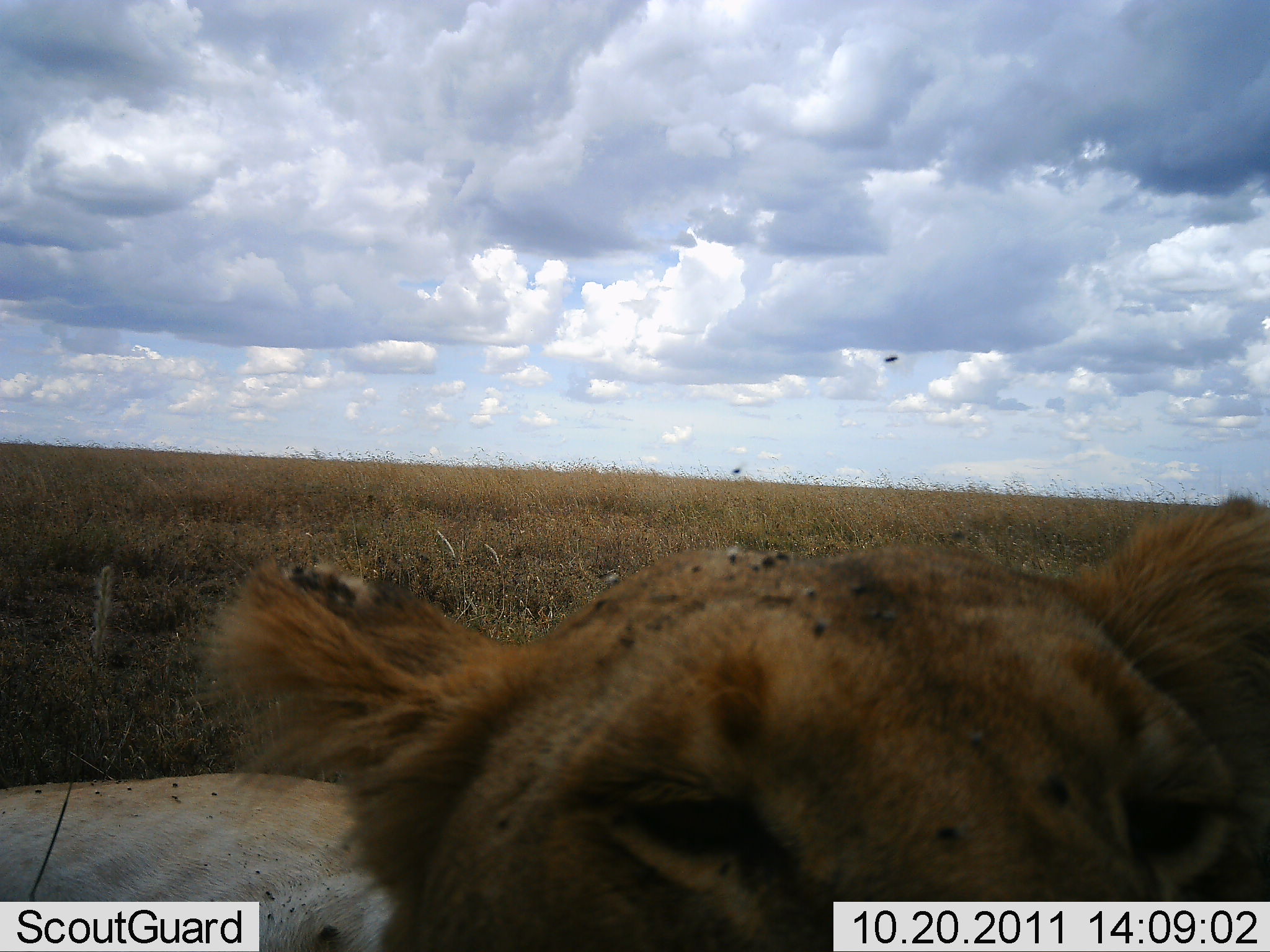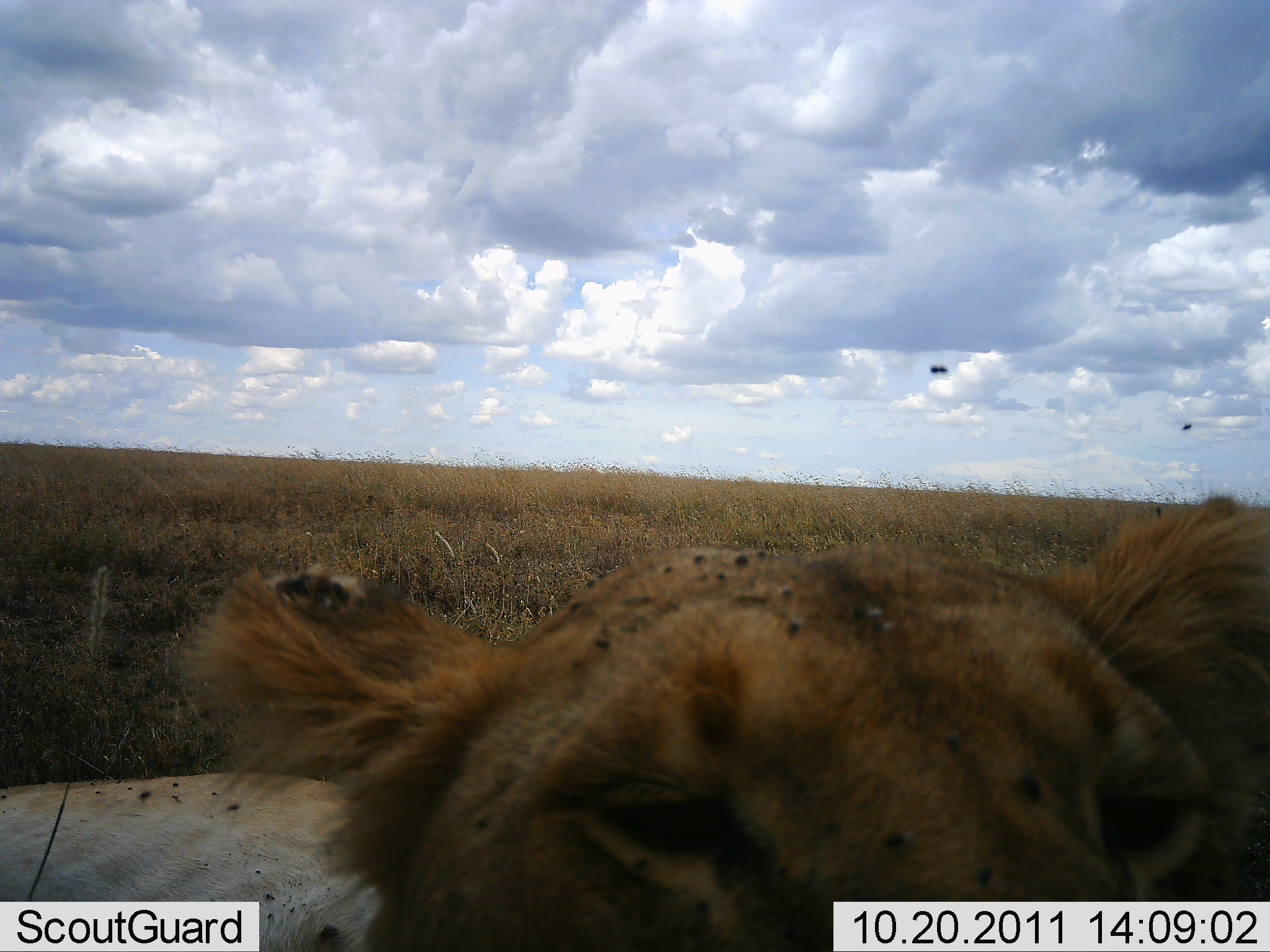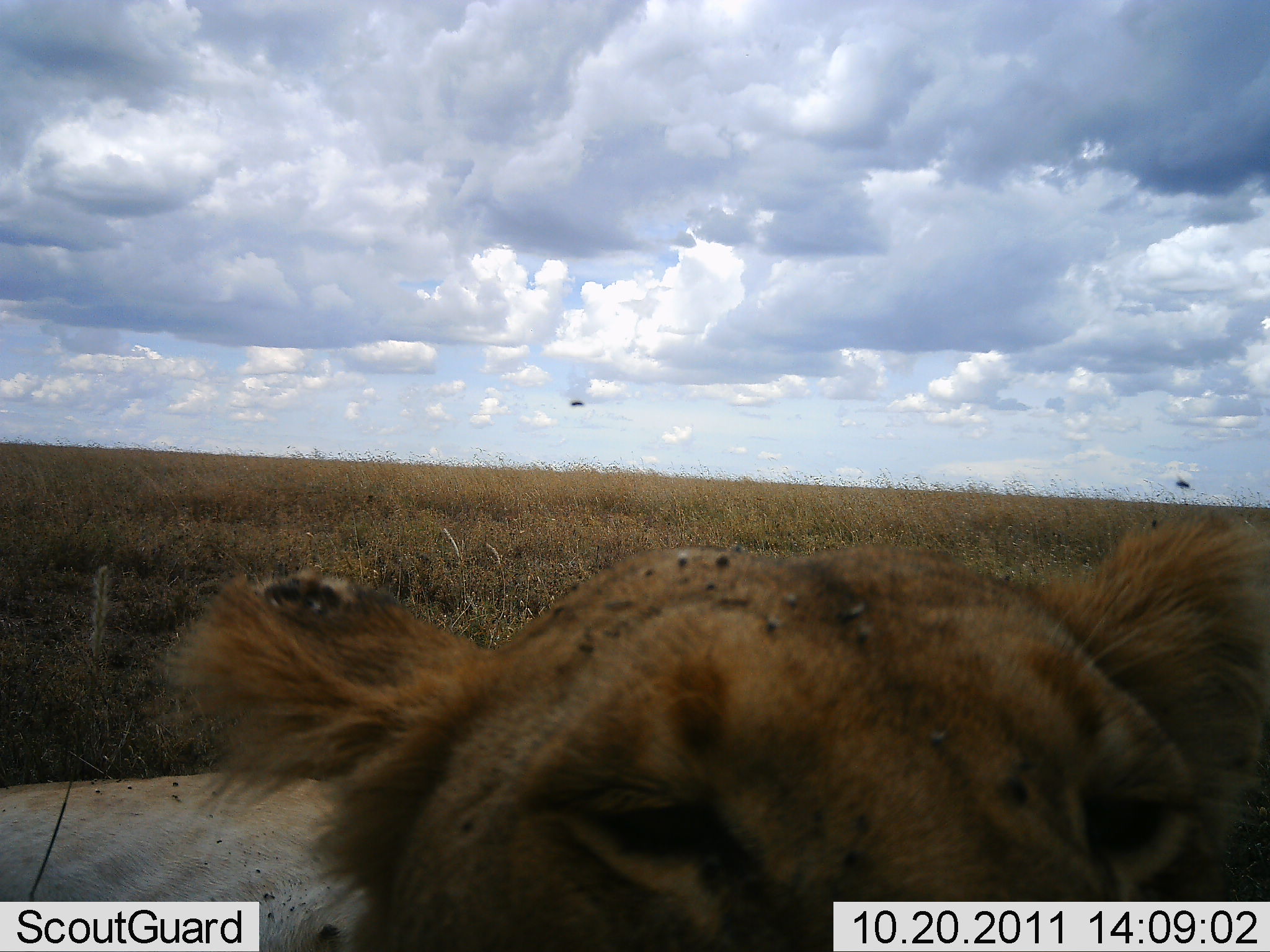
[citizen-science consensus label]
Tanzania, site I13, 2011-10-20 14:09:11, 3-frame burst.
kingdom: Animalia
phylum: Chordata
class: Mammalia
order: Carnivora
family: Felidae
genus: Panthera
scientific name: Panthera leo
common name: lion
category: lionfemale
Lionfemale (lion) (Panthera leo), count 1. Behavior (volunteer vote fractions): standing 28%, resting 61%, moving 0%, interacting 28%. Young present (vote fraction): 6%. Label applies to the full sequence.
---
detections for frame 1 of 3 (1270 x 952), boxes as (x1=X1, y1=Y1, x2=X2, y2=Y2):
animal: (x1=195, y1=482, x2=1270, y2=951); (x1=0, y1=761, x2=408, y2=950)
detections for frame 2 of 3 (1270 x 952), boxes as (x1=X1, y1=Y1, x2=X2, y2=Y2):
animal: (x1=156, y1=491, x2=1270, y2=951); (x1=1, y1=761, x2=393, y2=952)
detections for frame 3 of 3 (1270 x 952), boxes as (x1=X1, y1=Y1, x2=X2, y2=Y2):
animal: (x1=160, y1=497, x2=1270, y2=951); (x1=0, y1=766, x2=378, y2=952)